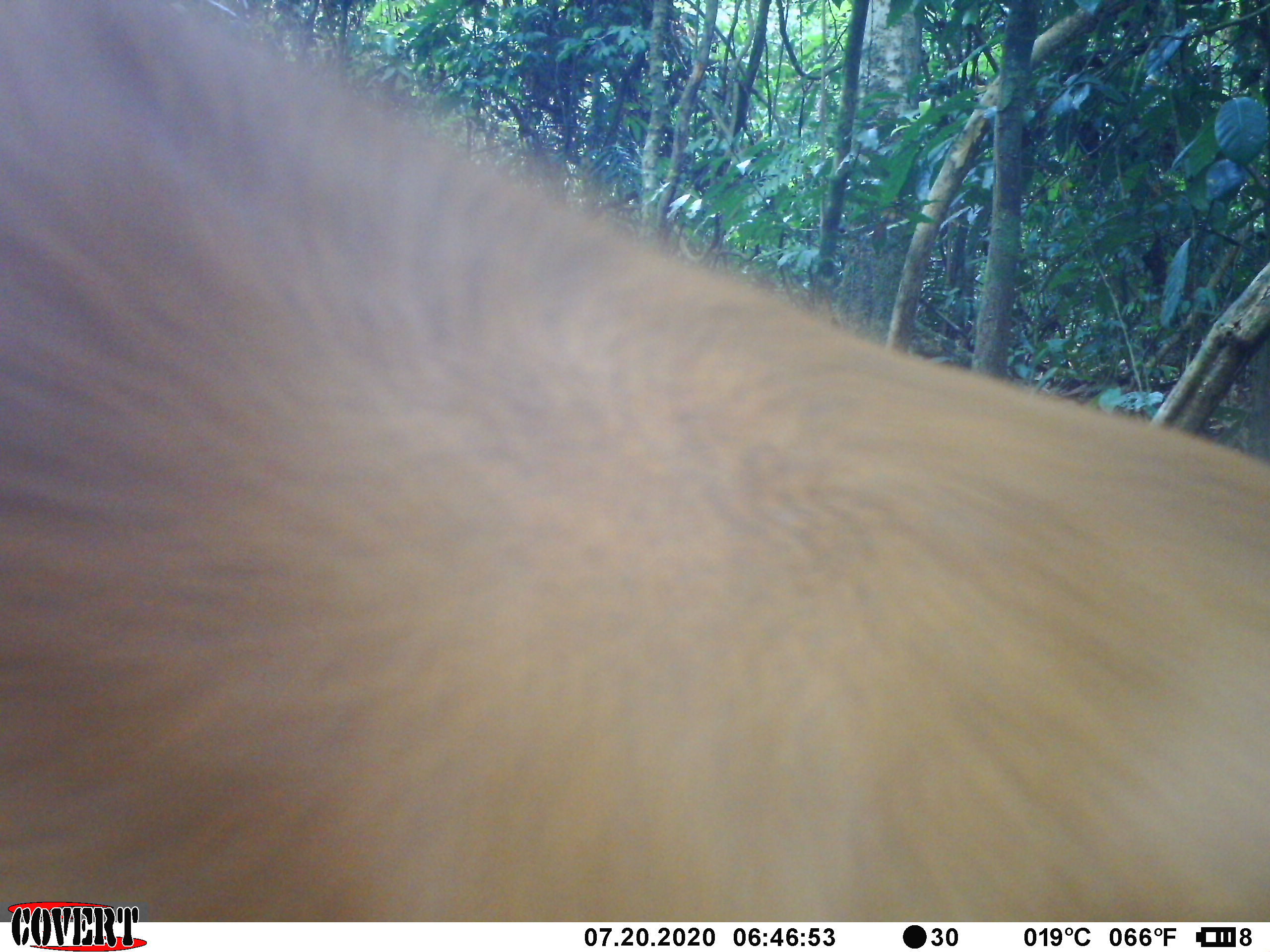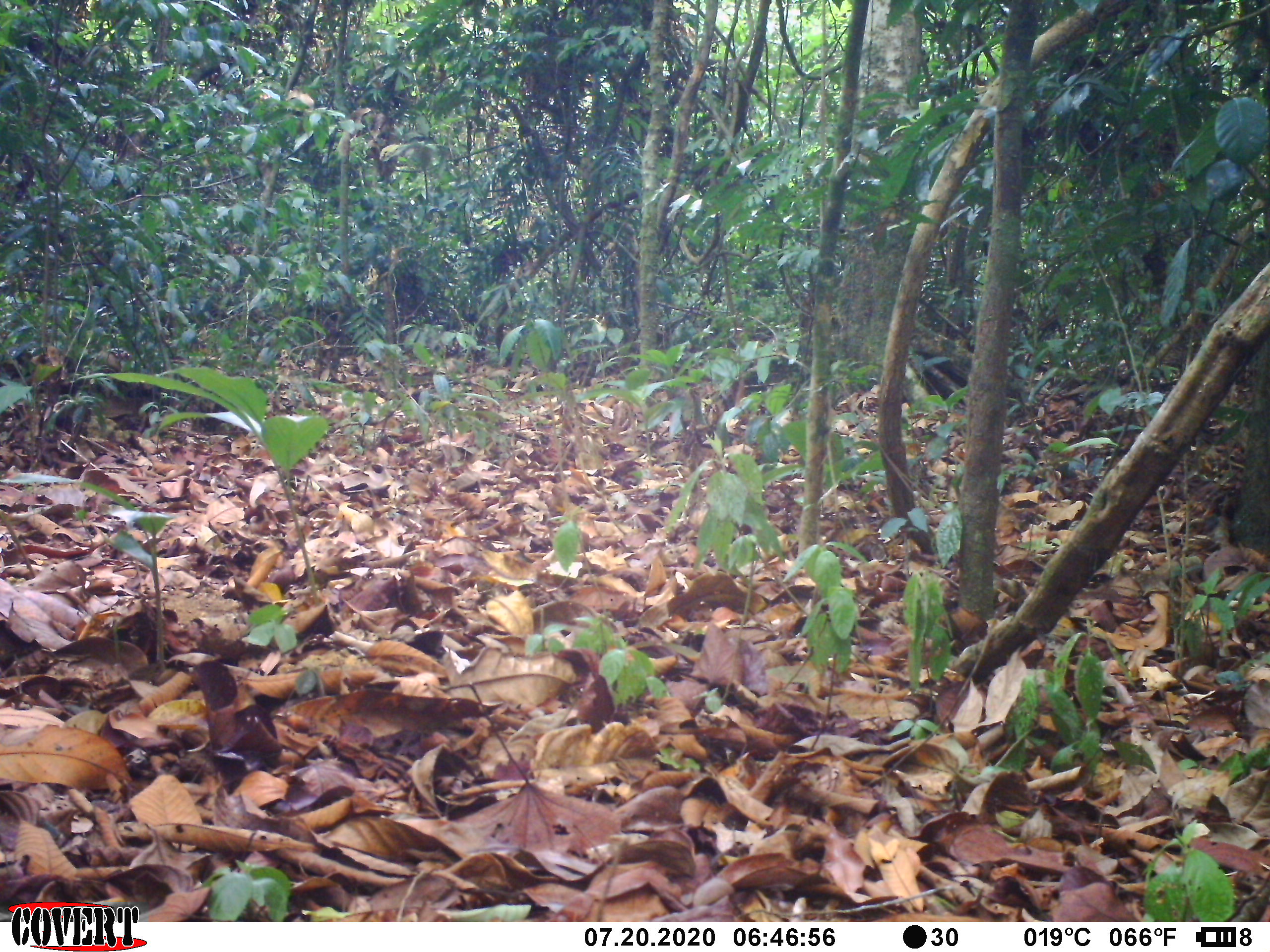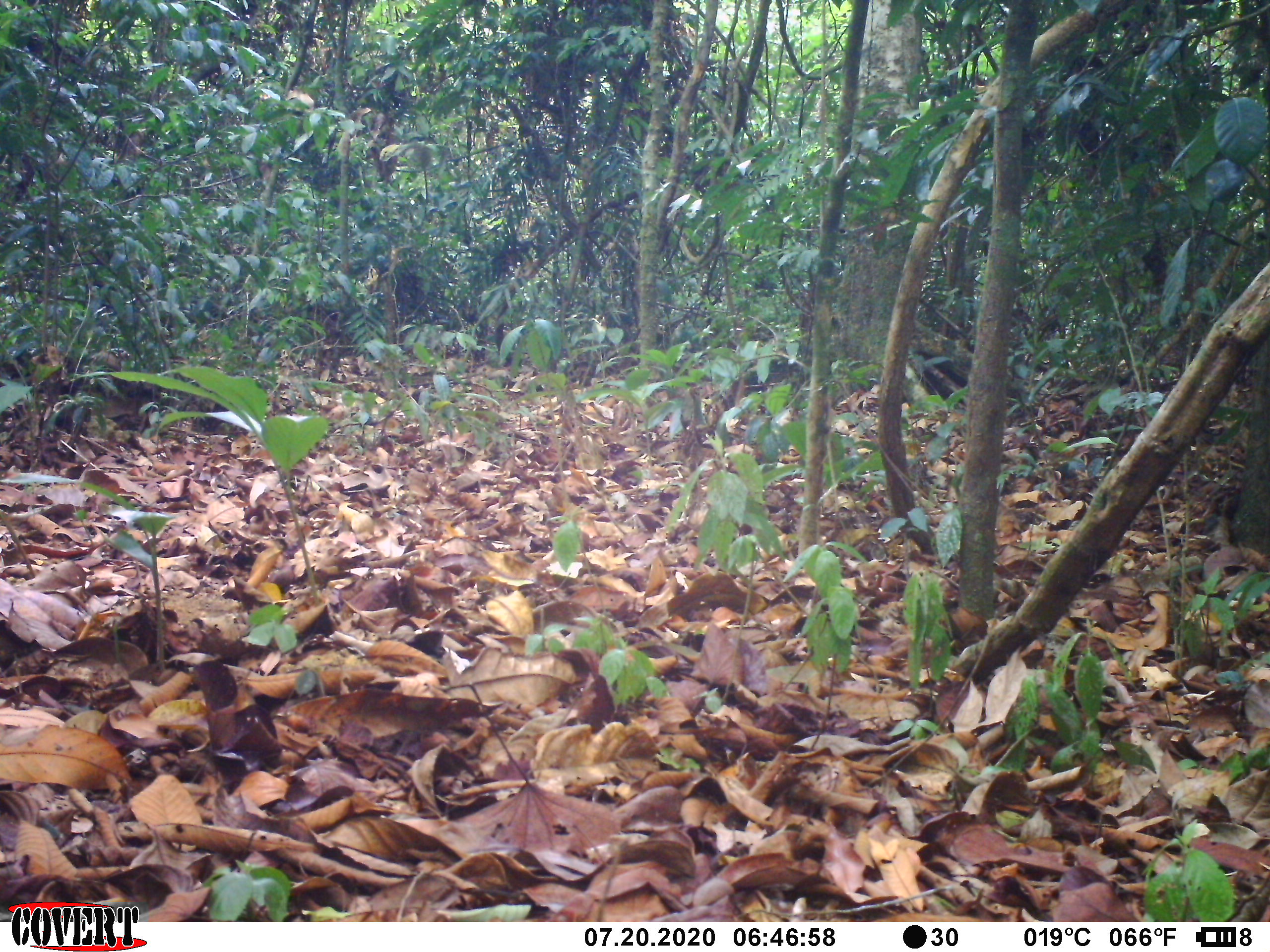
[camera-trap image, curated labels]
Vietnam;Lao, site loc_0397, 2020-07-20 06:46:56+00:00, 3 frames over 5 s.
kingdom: Animalia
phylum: Chordata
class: Mammalia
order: Artiodactyla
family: Cervidae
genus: Muntiacus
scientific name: Muntiacus vuquangensis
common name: large-antlered muntjac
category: large antlered muntjac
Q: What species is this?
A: Large antlered muntjac (large-antlered muntjac) (Muntiacus vuquangensis).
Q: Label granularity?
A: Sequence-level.